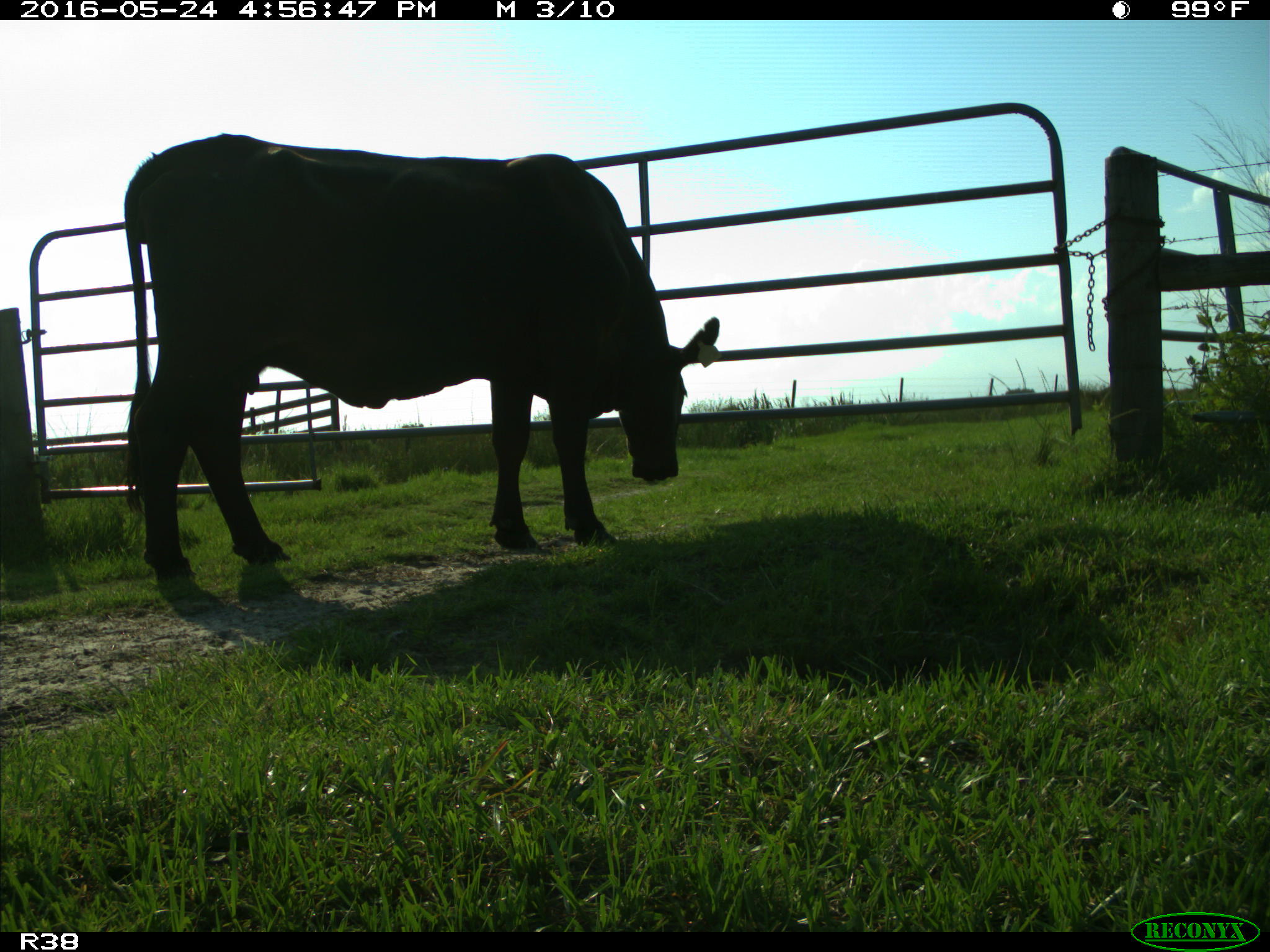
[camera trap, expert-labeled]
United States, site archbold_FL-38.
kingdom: Animalia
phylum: Chordata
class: Mammalia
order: Artiodactyla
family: Bovidae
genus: Bos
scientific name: Bos taurus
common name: domestic cow